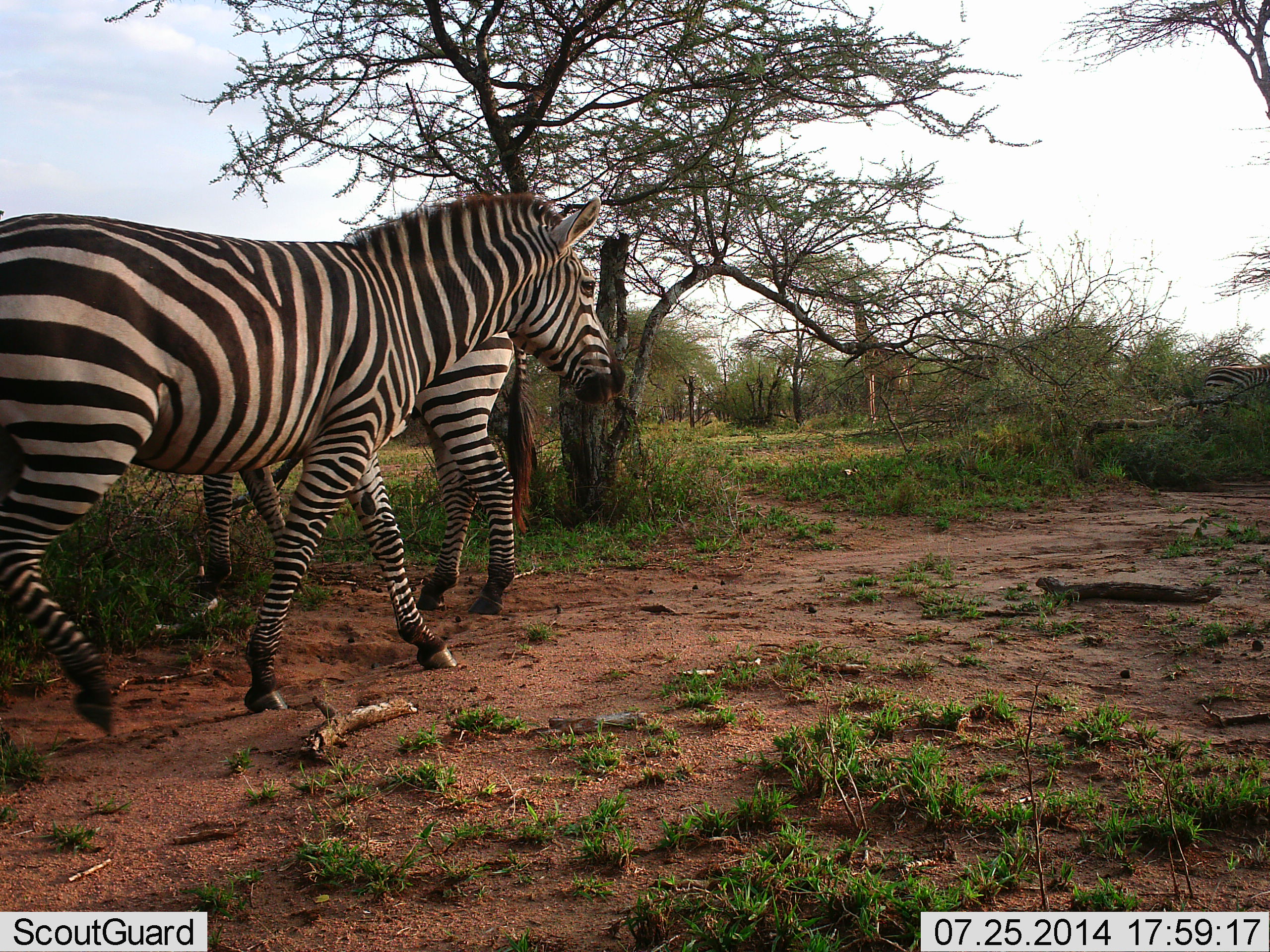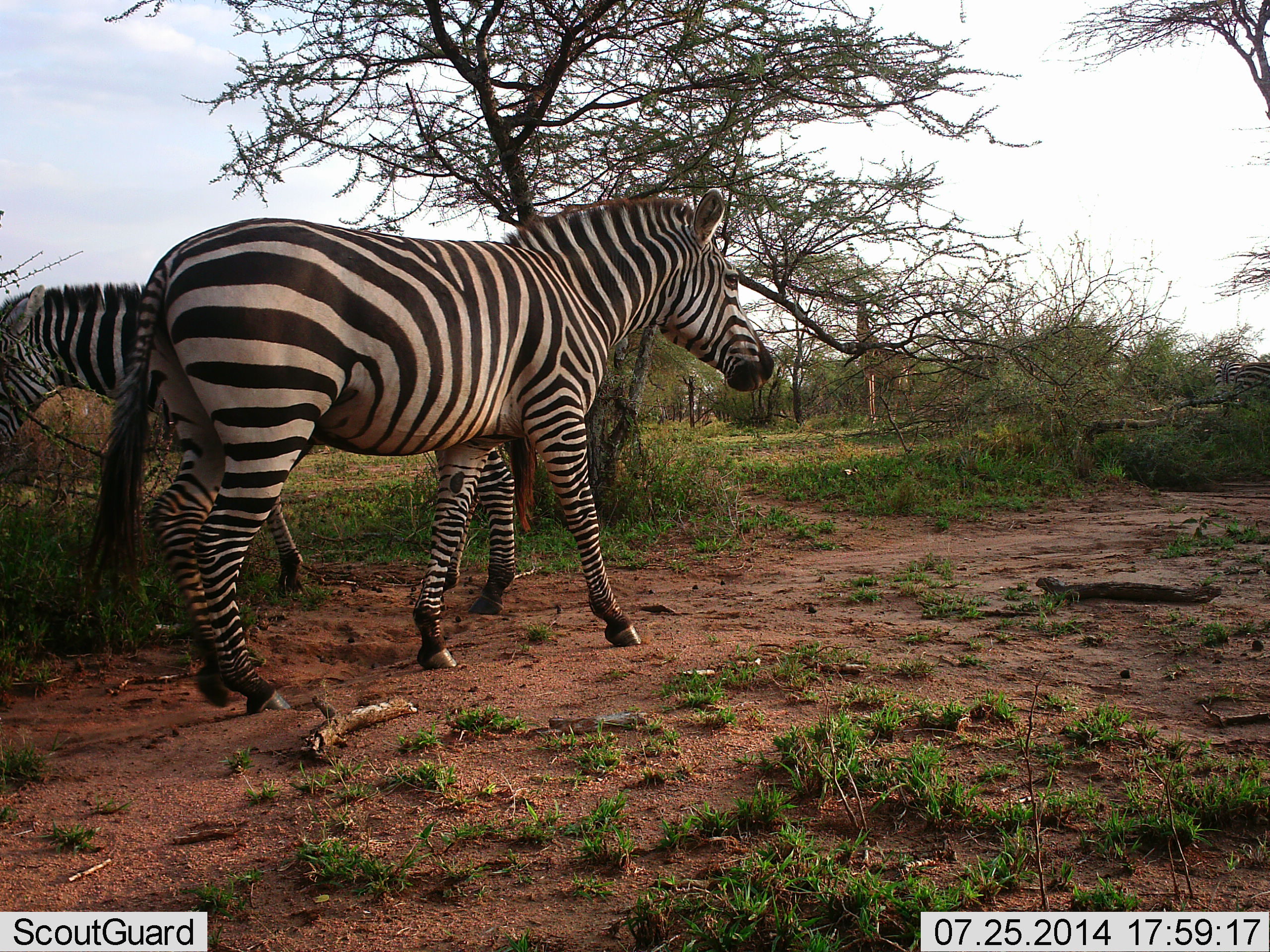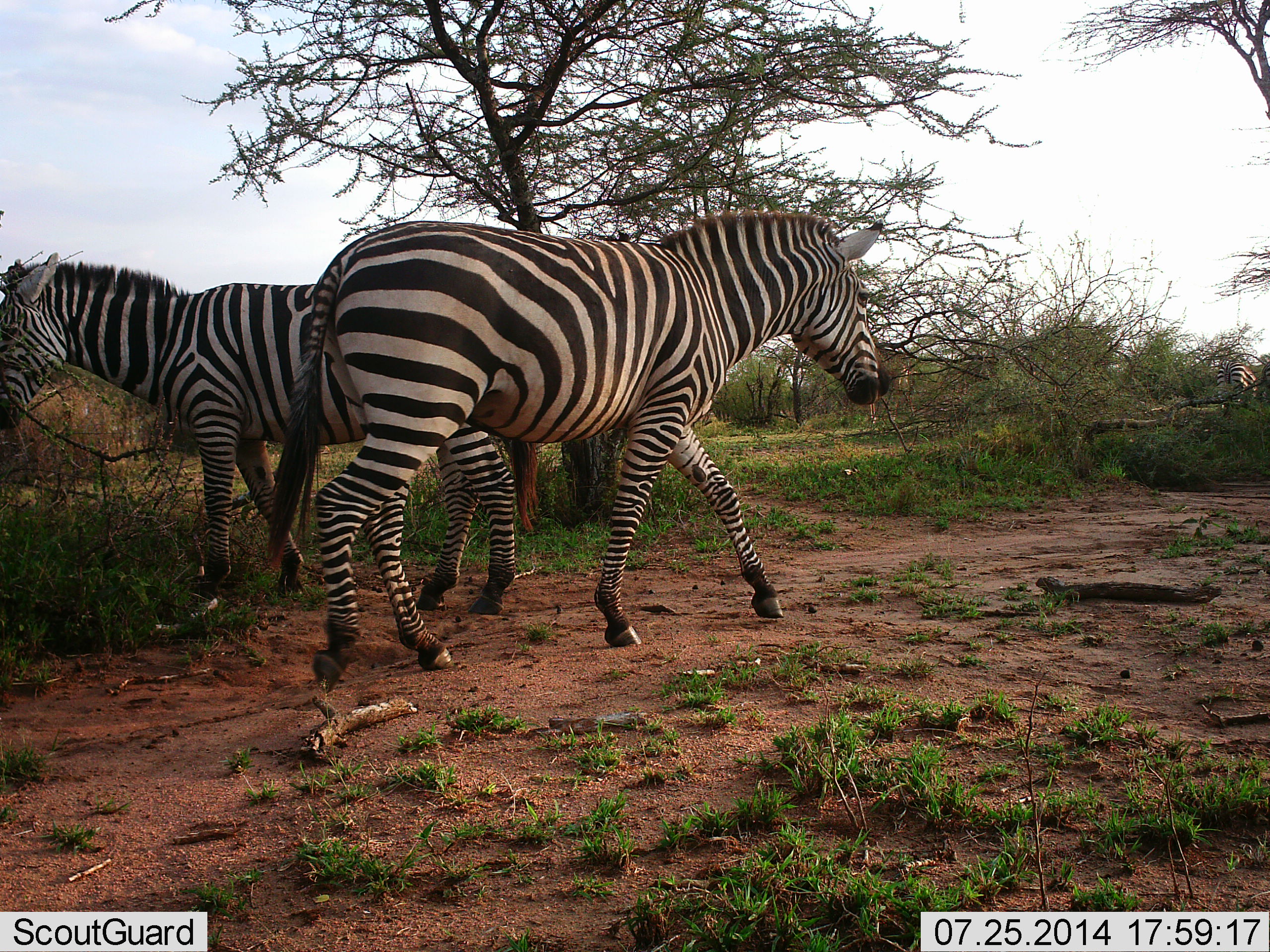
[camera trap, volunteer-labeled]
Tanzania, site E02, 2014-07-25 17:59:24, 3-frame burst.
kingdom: Animalia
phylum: Chordata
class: Mammalia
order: Perissodactyla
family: Equidae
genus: Equus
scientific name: Equus quagga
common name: plains zebra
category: zebra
Zebra (plains zebra) (Equus quagga), count 3. Behavior (volunteer vote fractions): standing 46%, resting 0%, moving 92%, interacting 0%. Young present (vote fraction): 0%. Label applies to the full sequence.